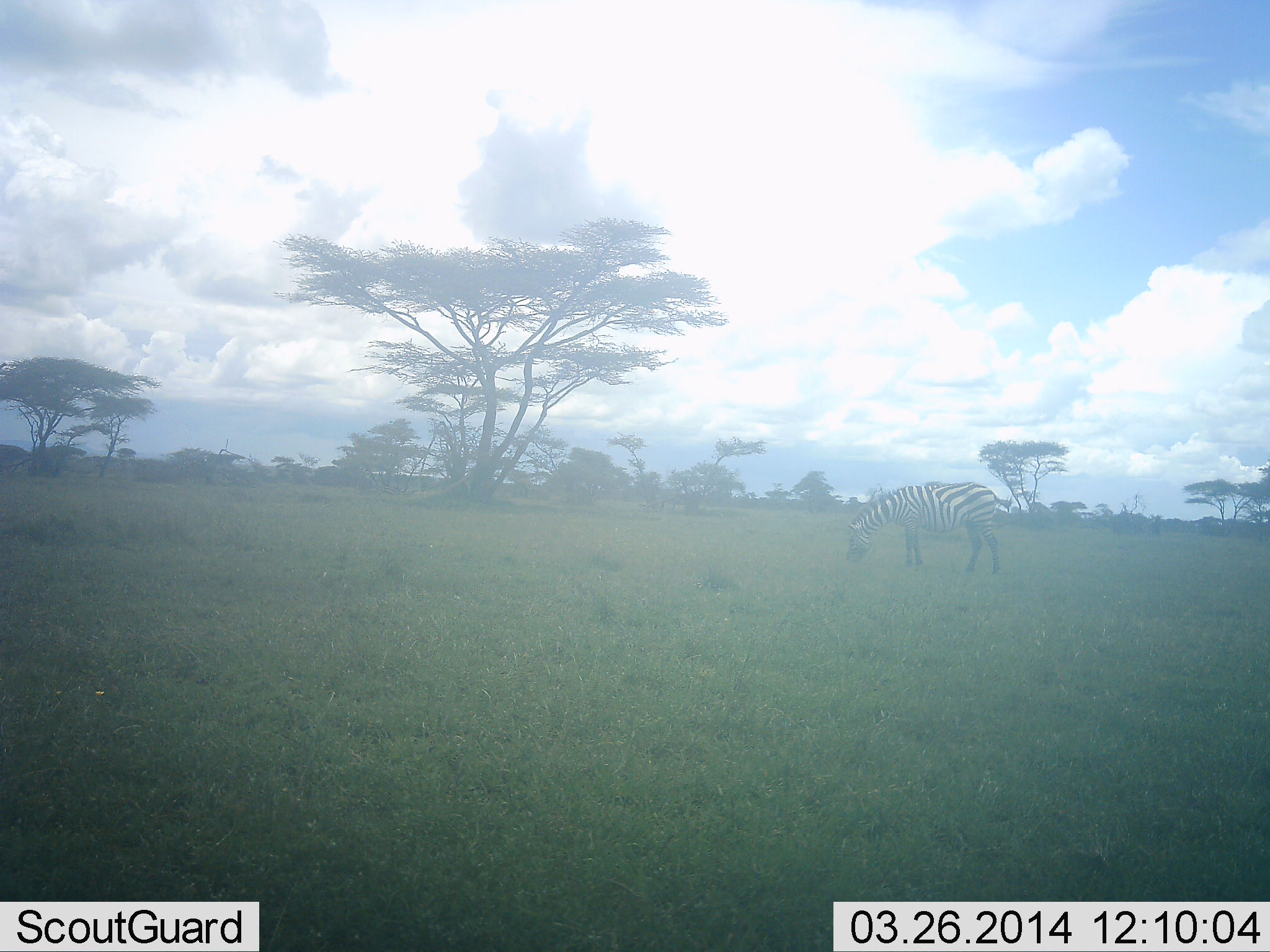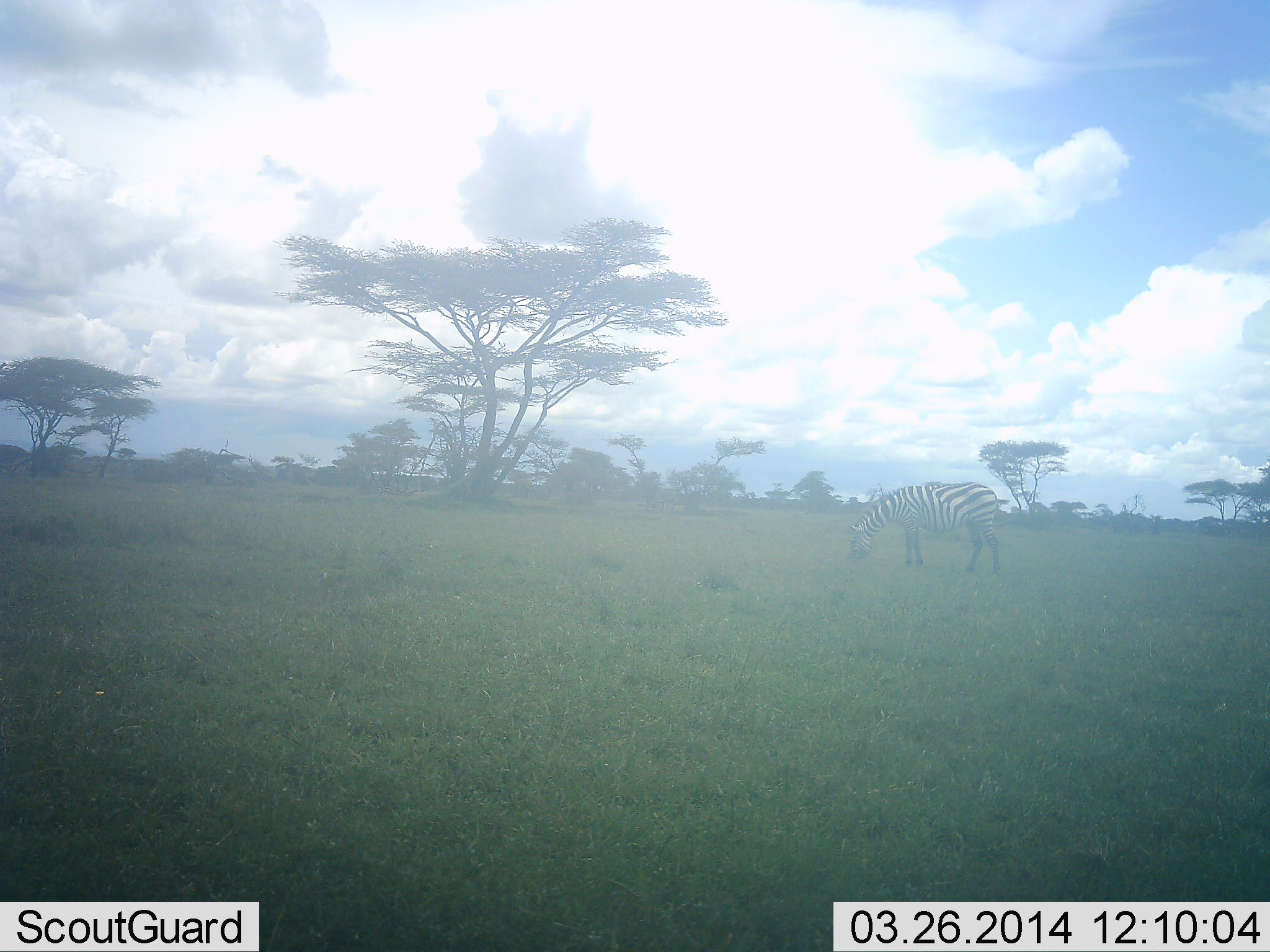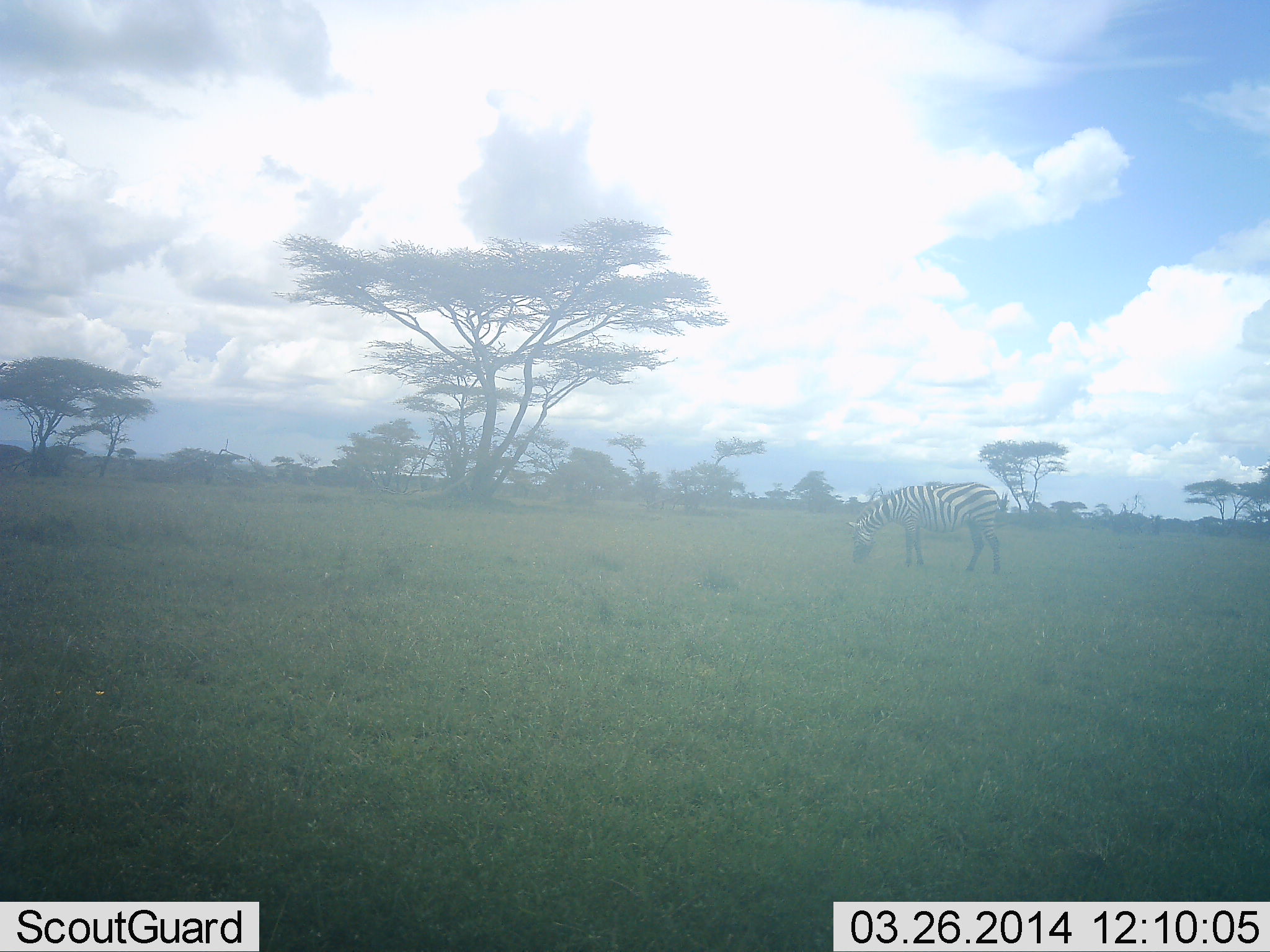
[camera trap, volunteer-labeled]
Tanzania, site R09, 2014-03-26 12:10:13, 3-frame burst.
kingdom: Animalia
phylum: Chordata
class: Mammalia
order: Perissodactyla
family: Equidae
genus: Equus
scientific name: Equus quagga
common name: plains zebra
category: zebra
Zebra (plains zebra) (Equus quagga), count 1. Behavior (volunteer vote fractions): standing 30%, resting 0%, moving 0%, interacting 0%. Young present (vote fraction): 0%. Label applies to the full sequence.